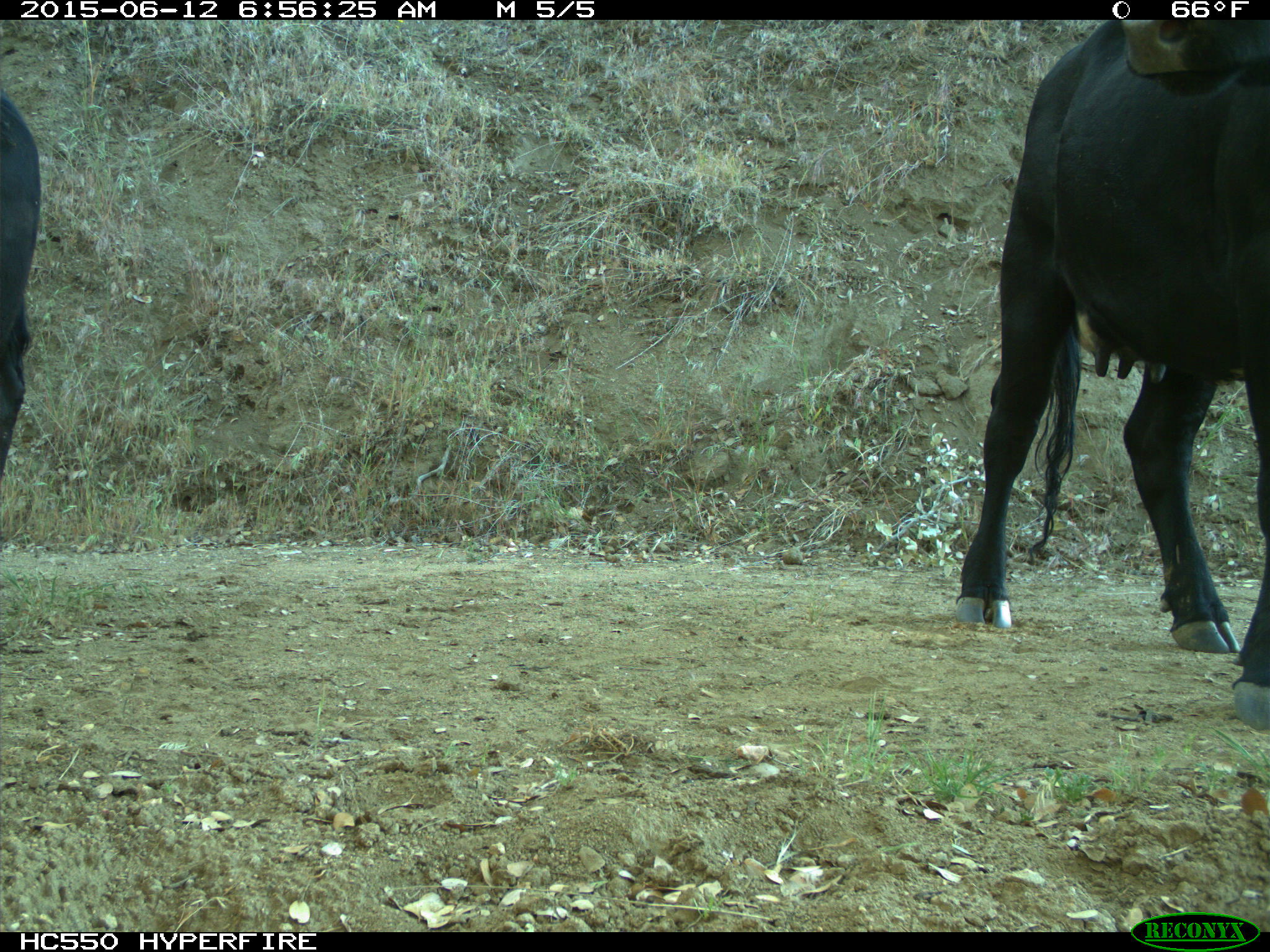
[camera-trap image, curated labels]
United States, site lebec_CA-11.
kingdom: Animalia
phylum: Chordata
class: Mammalia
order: Artiodactyla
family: Bovidae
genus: Bos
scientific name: Bos taurus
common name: domestic cow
Bos taurus (domestic cow).